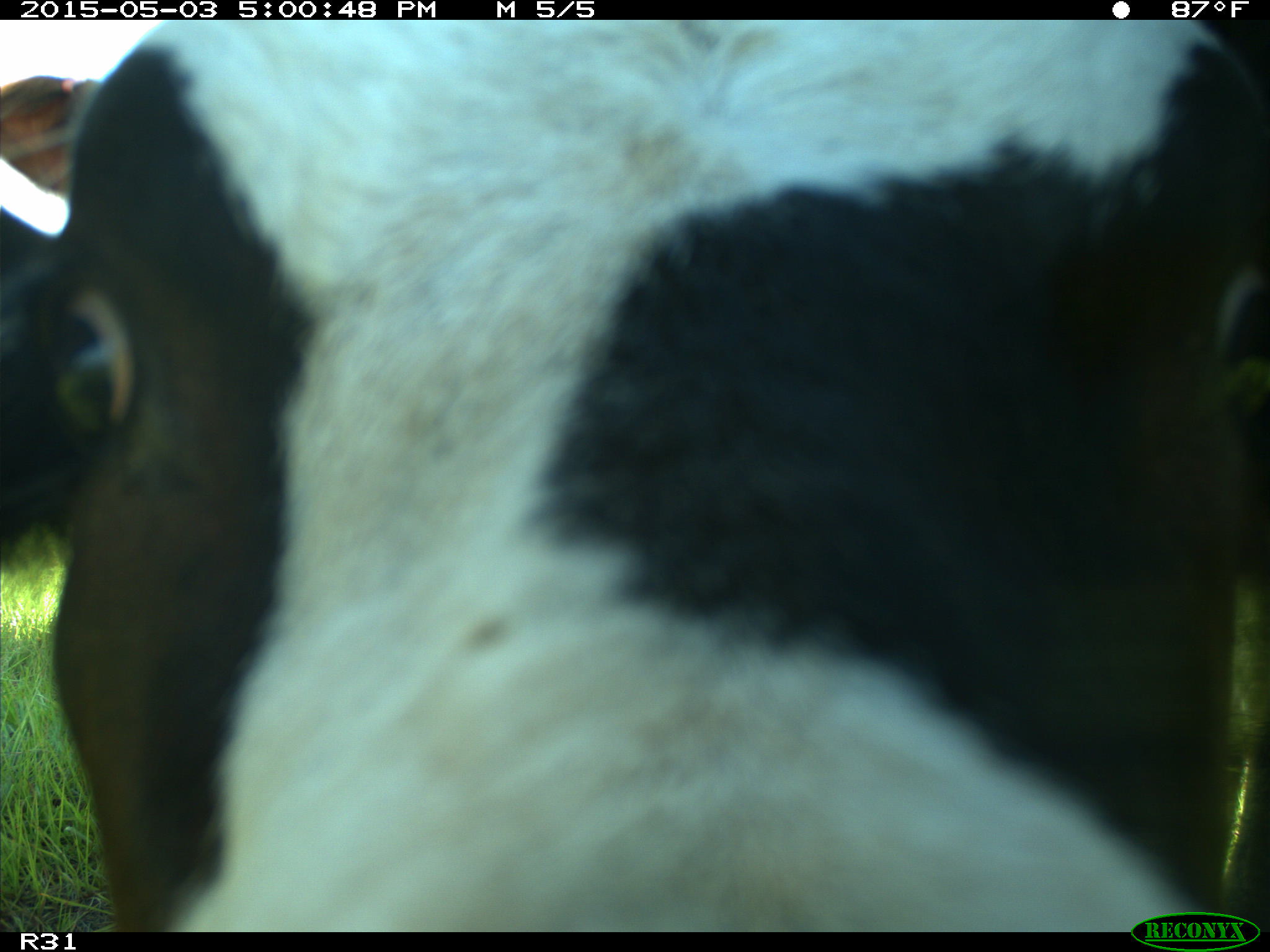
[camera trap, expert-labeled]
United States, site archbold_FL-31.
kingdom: Animalia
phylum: Chordata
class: Mammalia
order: Artiodactyla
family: Bovidae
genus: Bos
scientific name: Bos taurus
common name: domestic cow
Bos taurus (domestic cow).